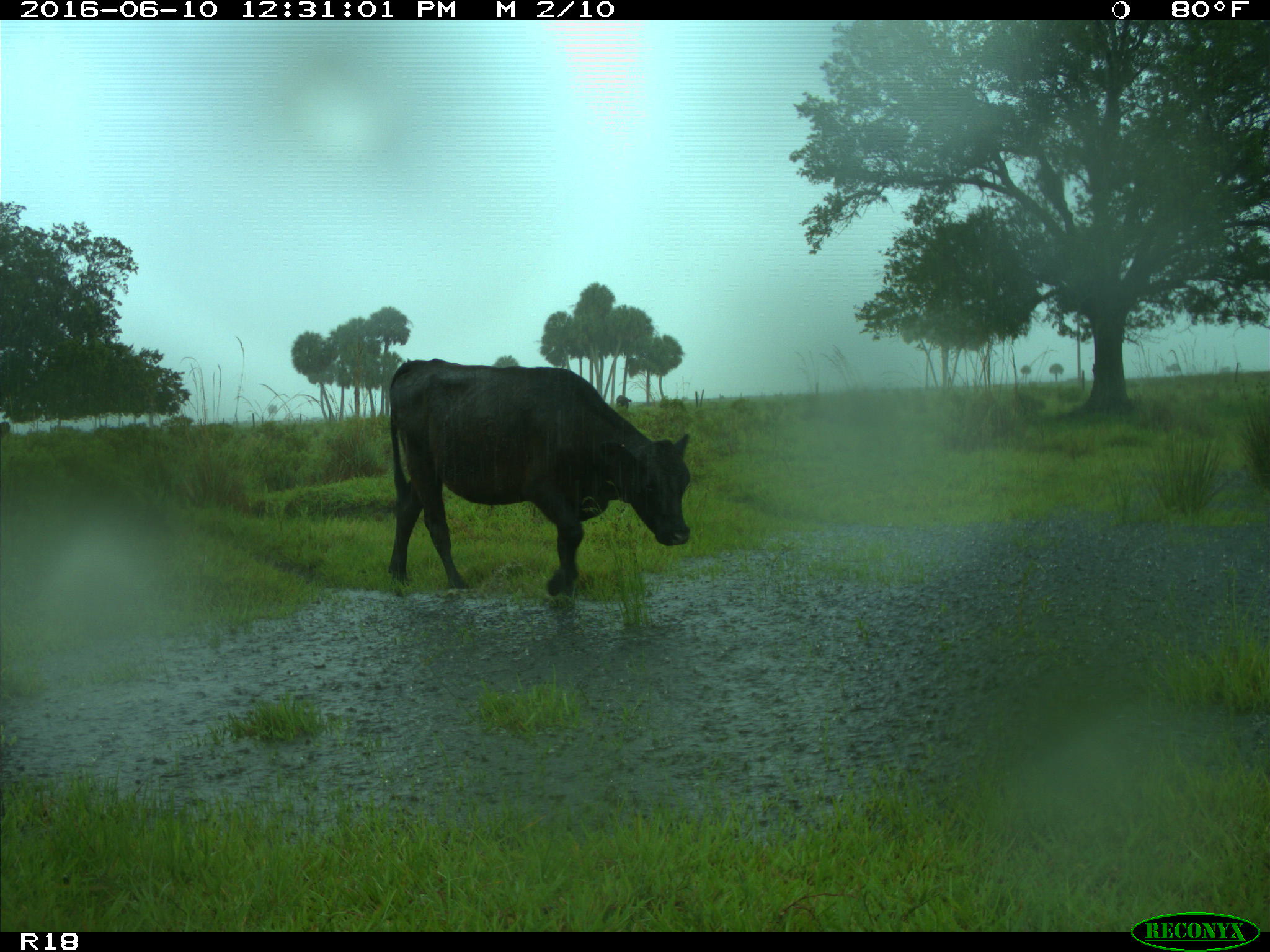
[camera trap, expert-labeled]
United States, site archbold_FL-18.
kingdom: Animalia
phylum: Chordata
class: Mammalia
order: Artiodactyla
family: Bovidae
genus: Bos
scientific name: Bos taurus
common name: domestic cow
Bos taurus (domestic cow).